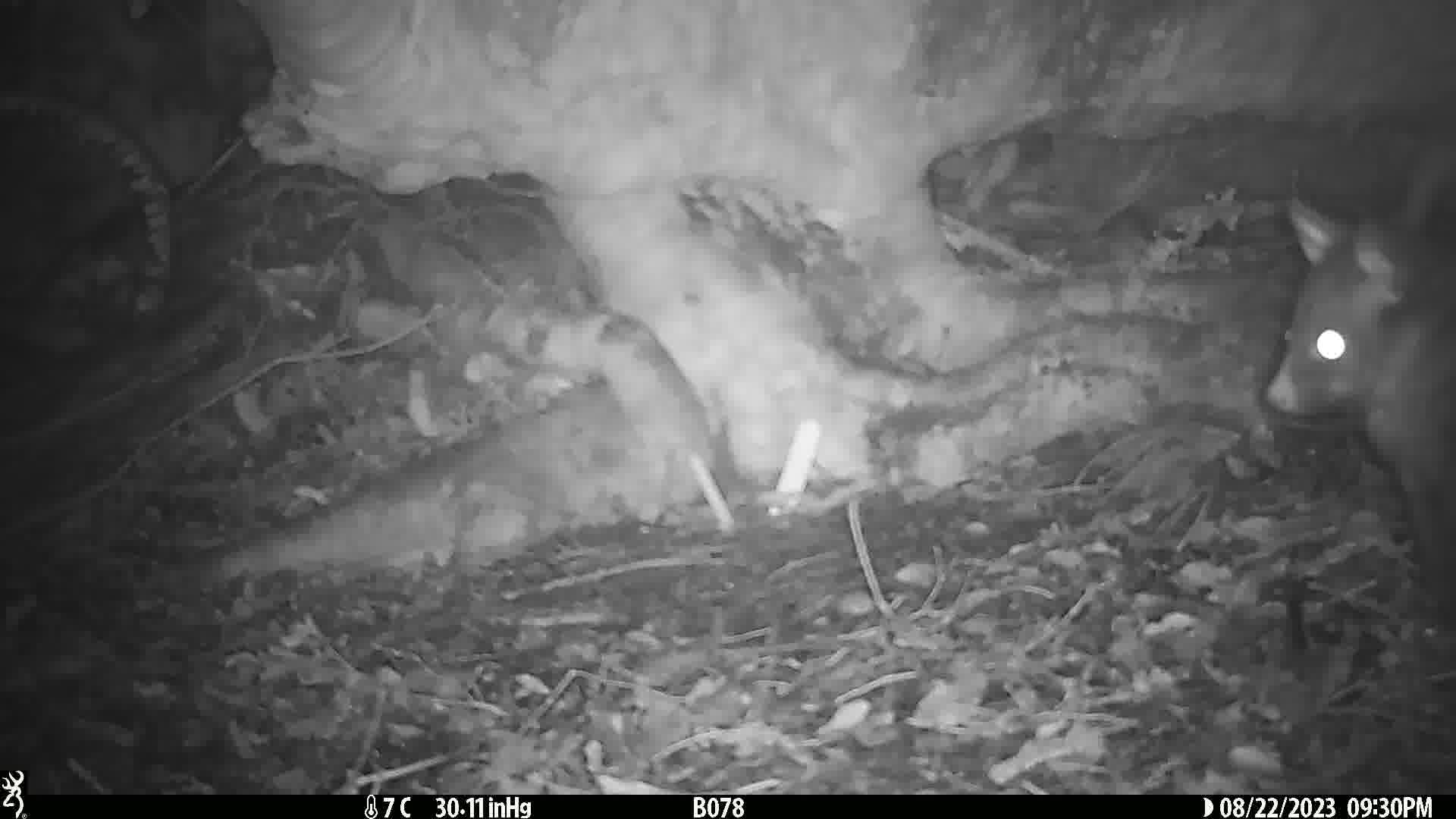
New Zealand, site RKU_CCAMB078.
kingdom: Animalia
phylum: Chordata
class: Mammalia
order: Diprotodontia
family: Phalangeridae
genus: Trichosurus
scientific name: Trichosurus vulpecula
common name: common brushtail possum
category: possum